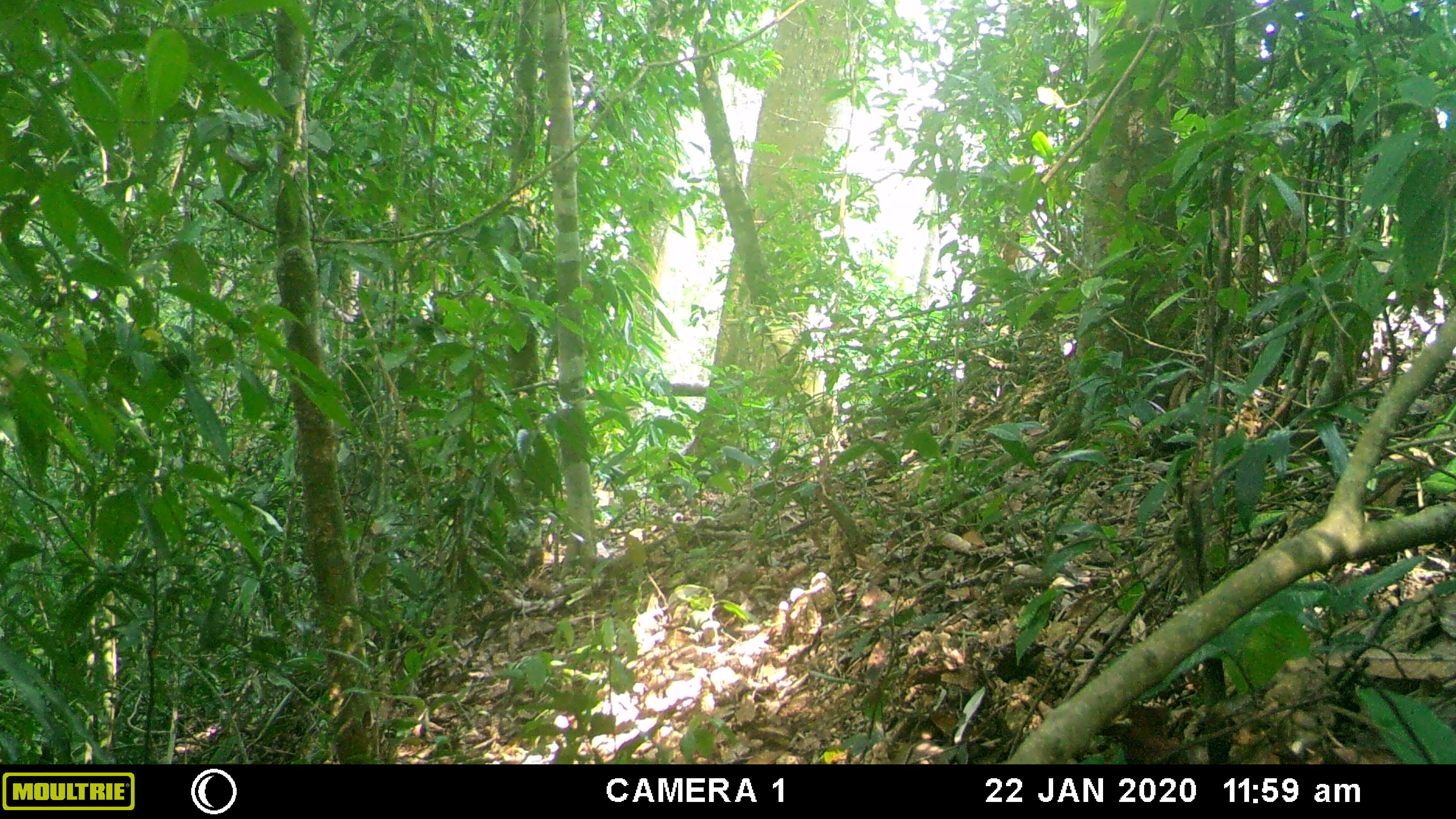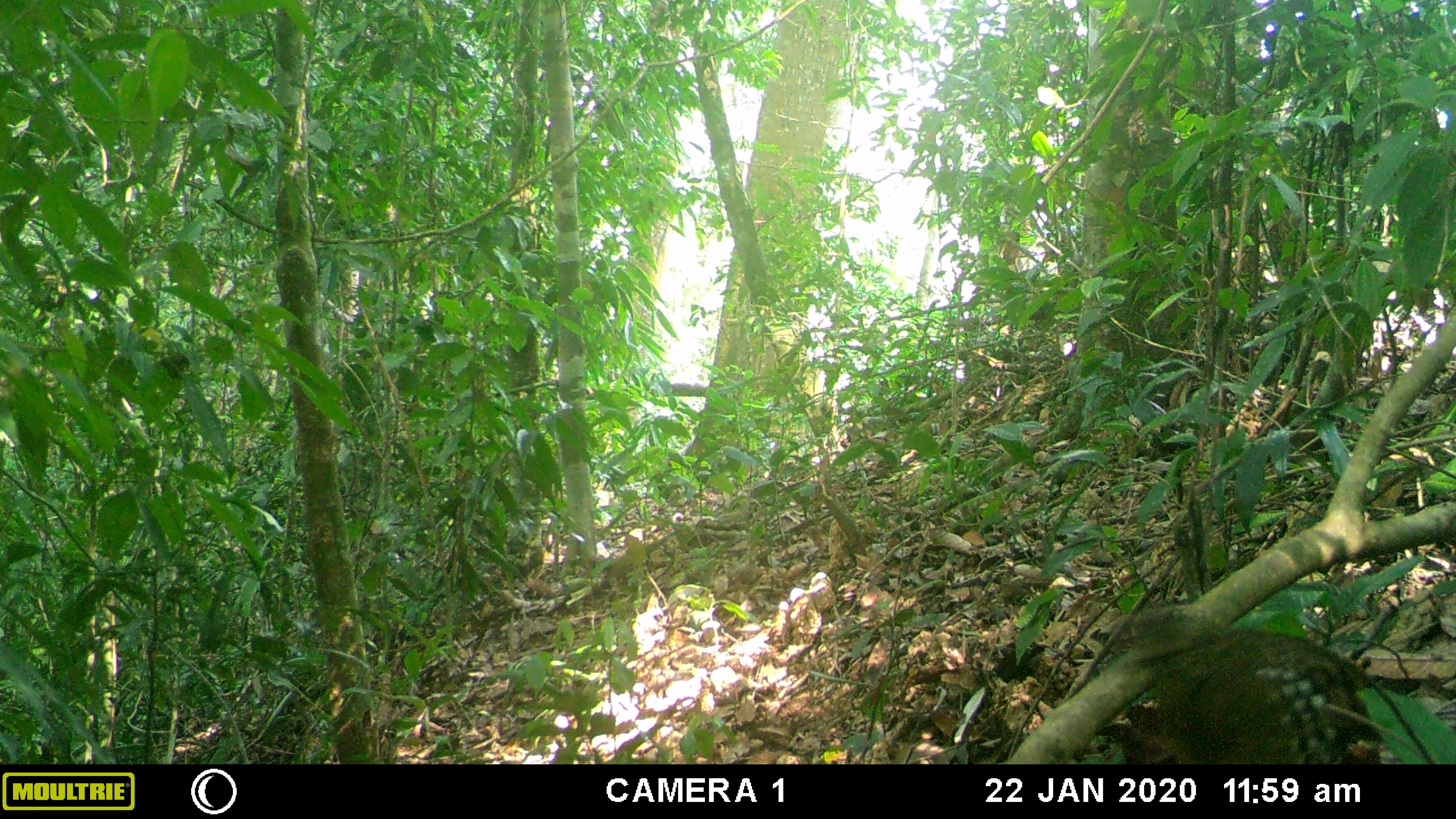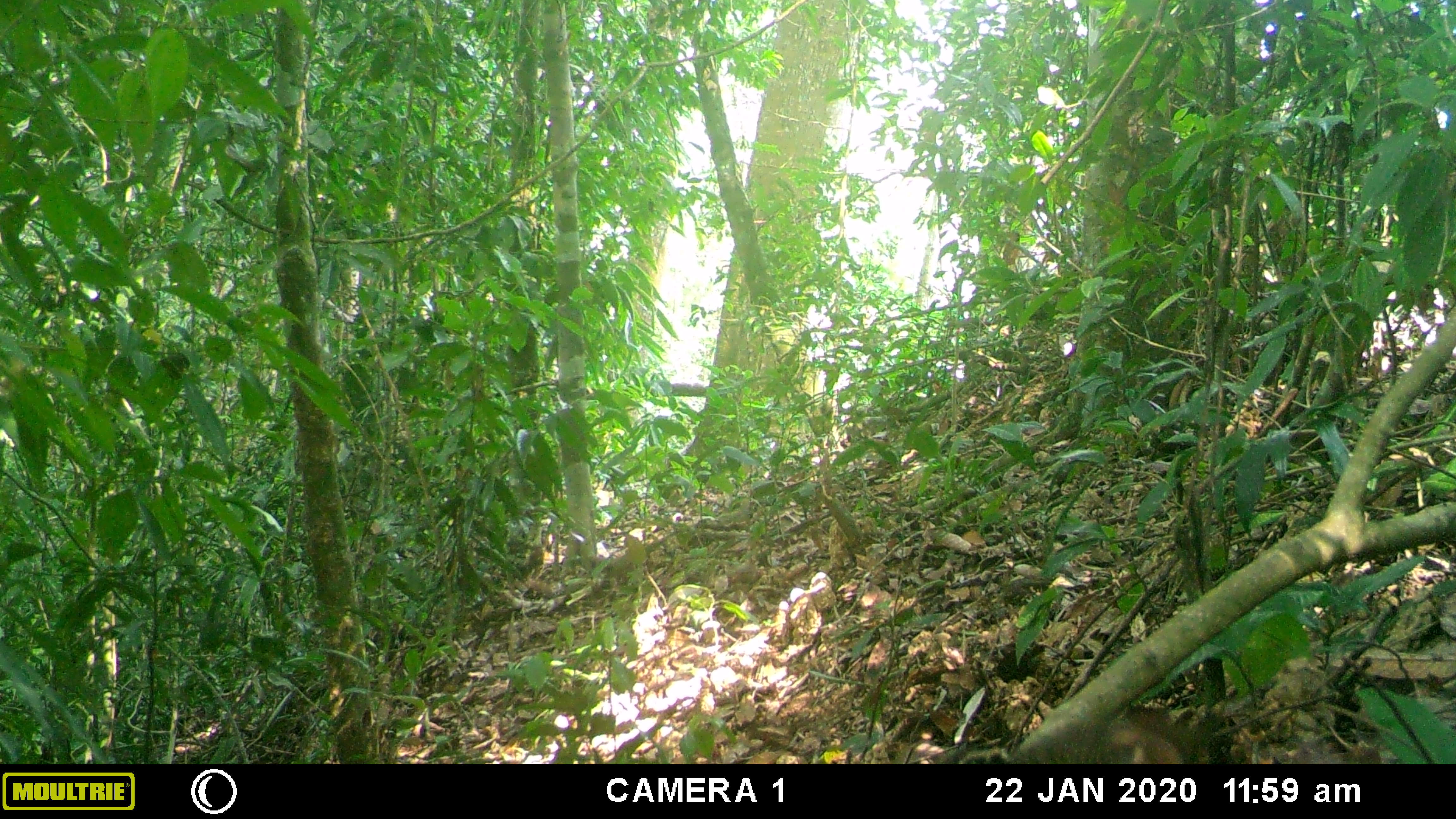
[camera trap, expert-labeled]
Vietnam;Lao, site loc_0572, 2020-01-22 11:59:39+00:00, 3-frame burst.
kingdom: Animalia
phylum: Chordata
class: Aves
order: Galliformes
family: Phasianidae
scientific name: Phasianidae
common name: partridge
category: unidentified partridge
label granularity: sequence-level